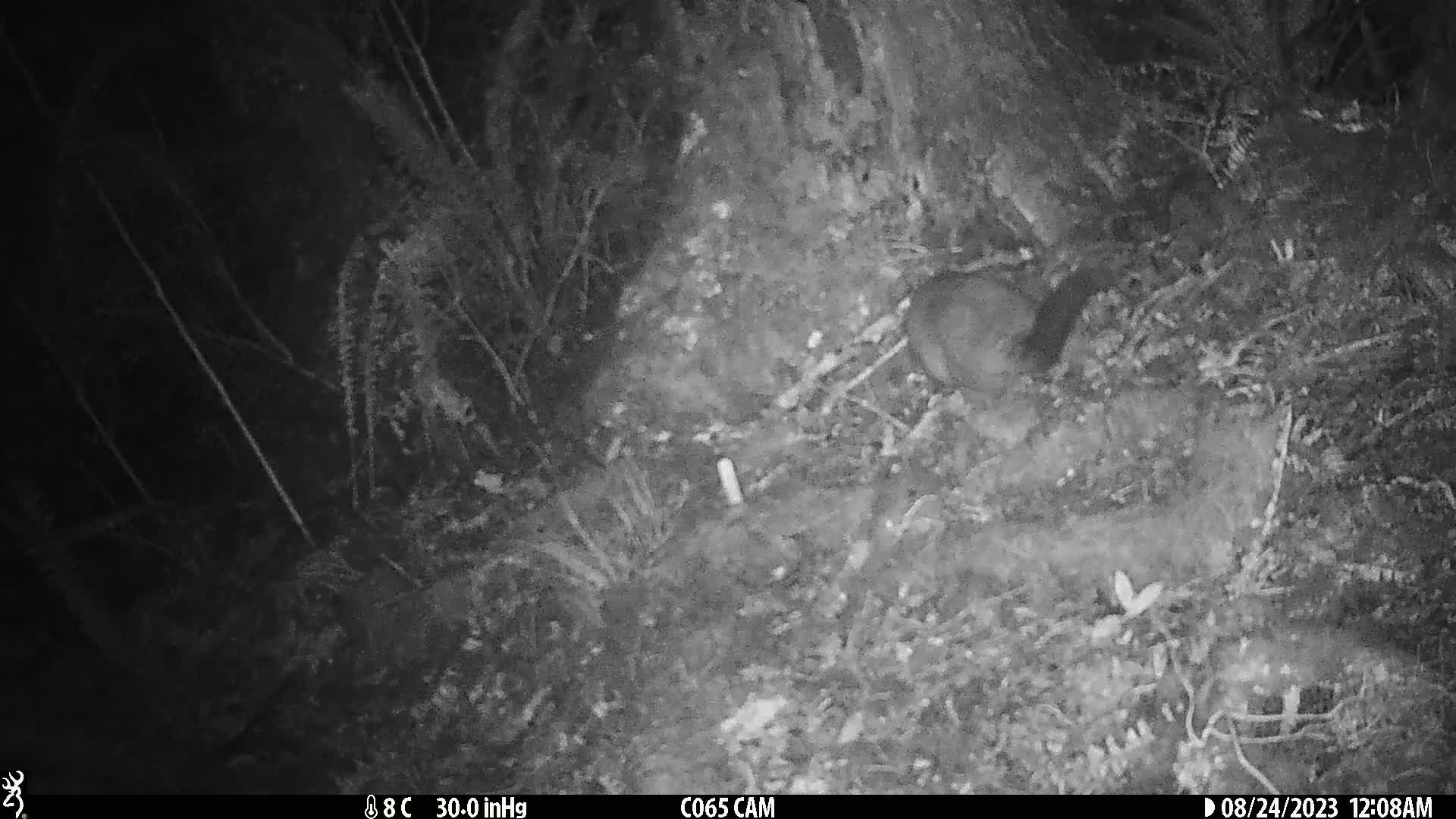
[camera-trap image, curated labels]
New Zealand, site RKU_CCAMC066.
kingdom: Animalia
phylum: Chordata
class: Mammalia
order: Diprotodontia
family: Phalangeridae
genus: Trichosurus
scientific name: Trichosurus vulpecula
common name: common brushtail possum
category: possum